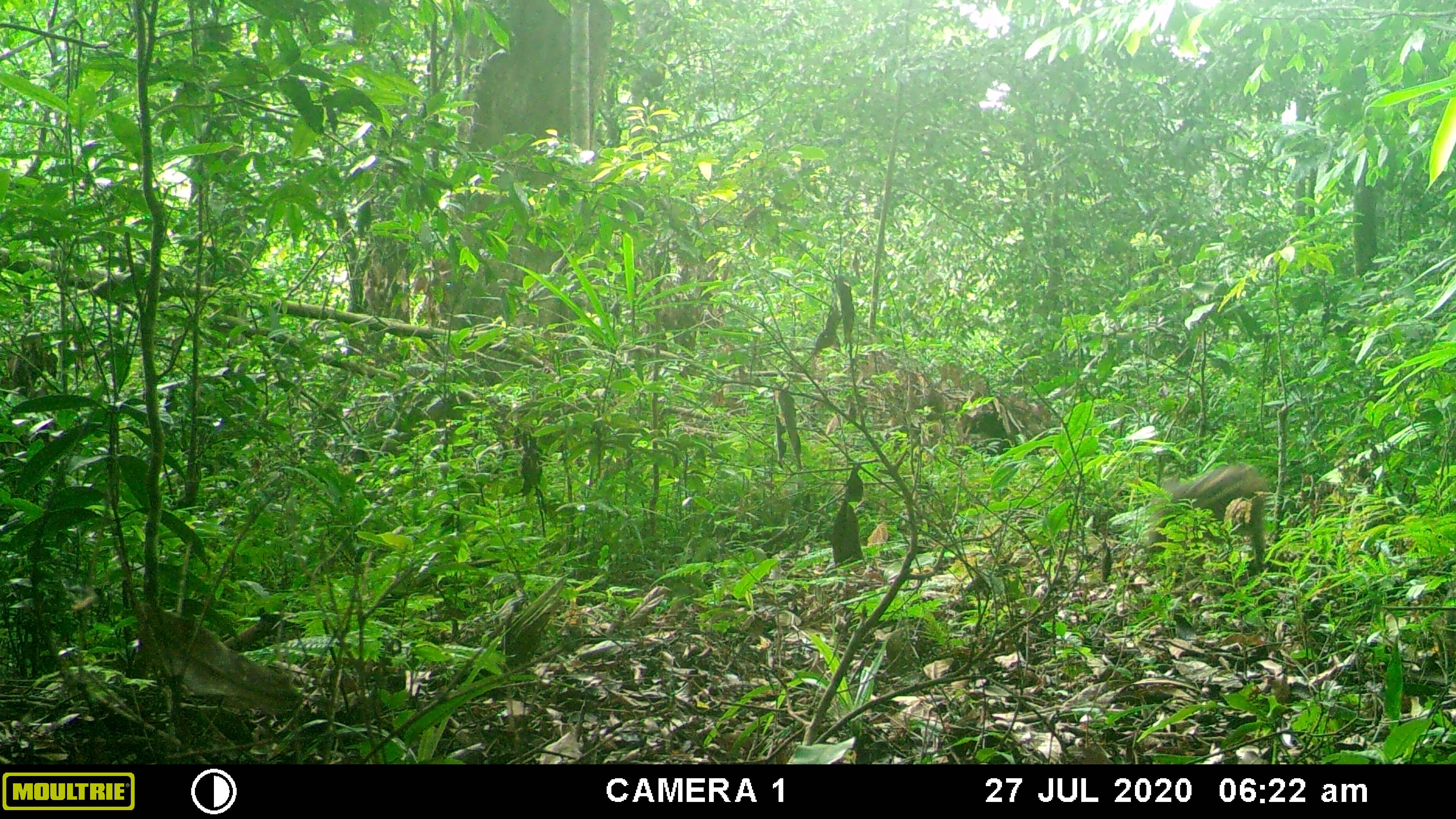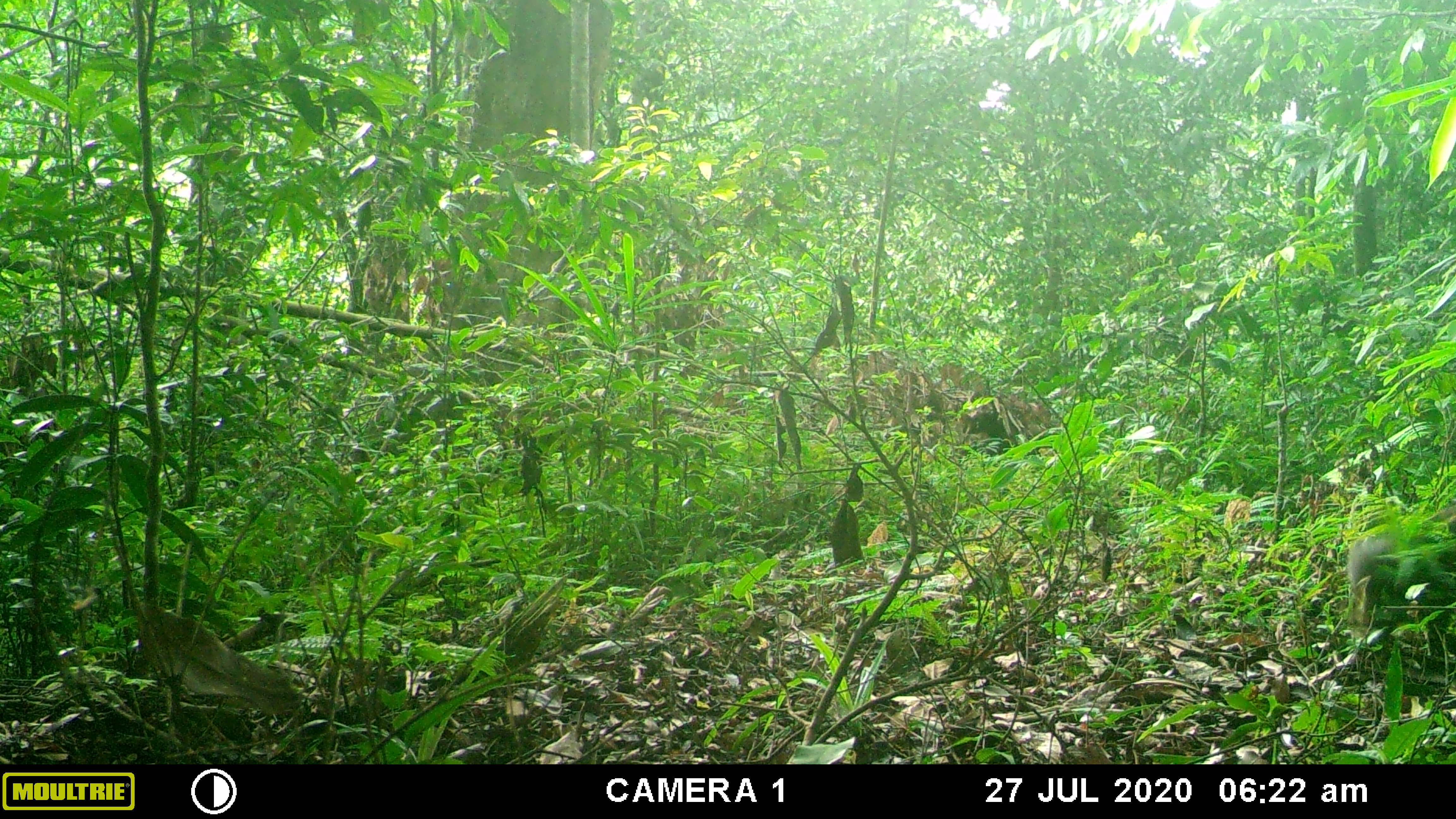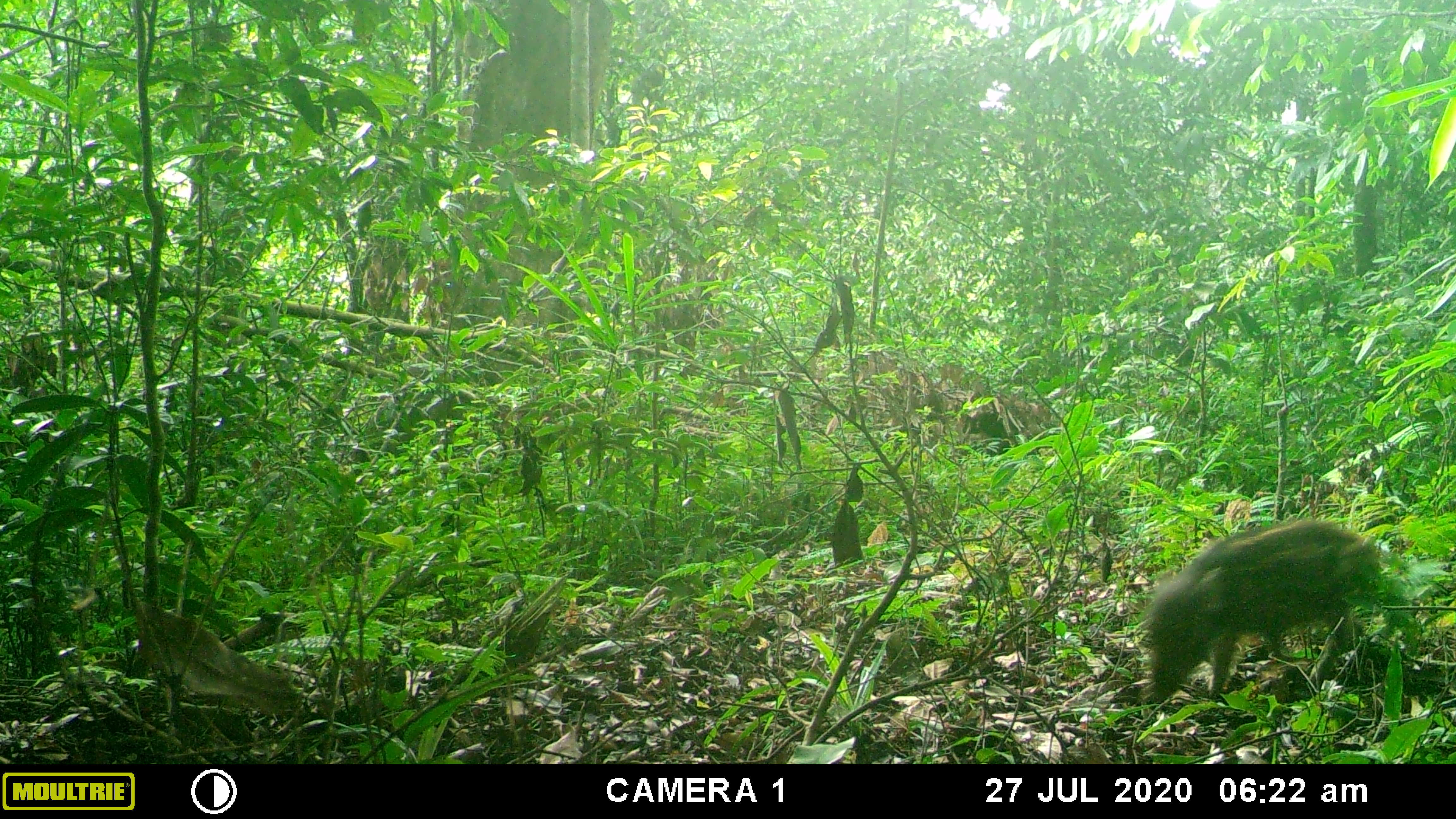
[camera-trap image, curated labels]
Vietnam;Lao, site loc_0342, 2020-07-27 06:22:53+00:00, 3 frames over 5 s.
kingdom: Animalia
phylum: Chordata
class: Mammalia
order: Artiodactyla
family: Suidae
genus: Sus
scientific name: Sus scrofa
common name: eurasian wild pig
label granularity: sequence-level